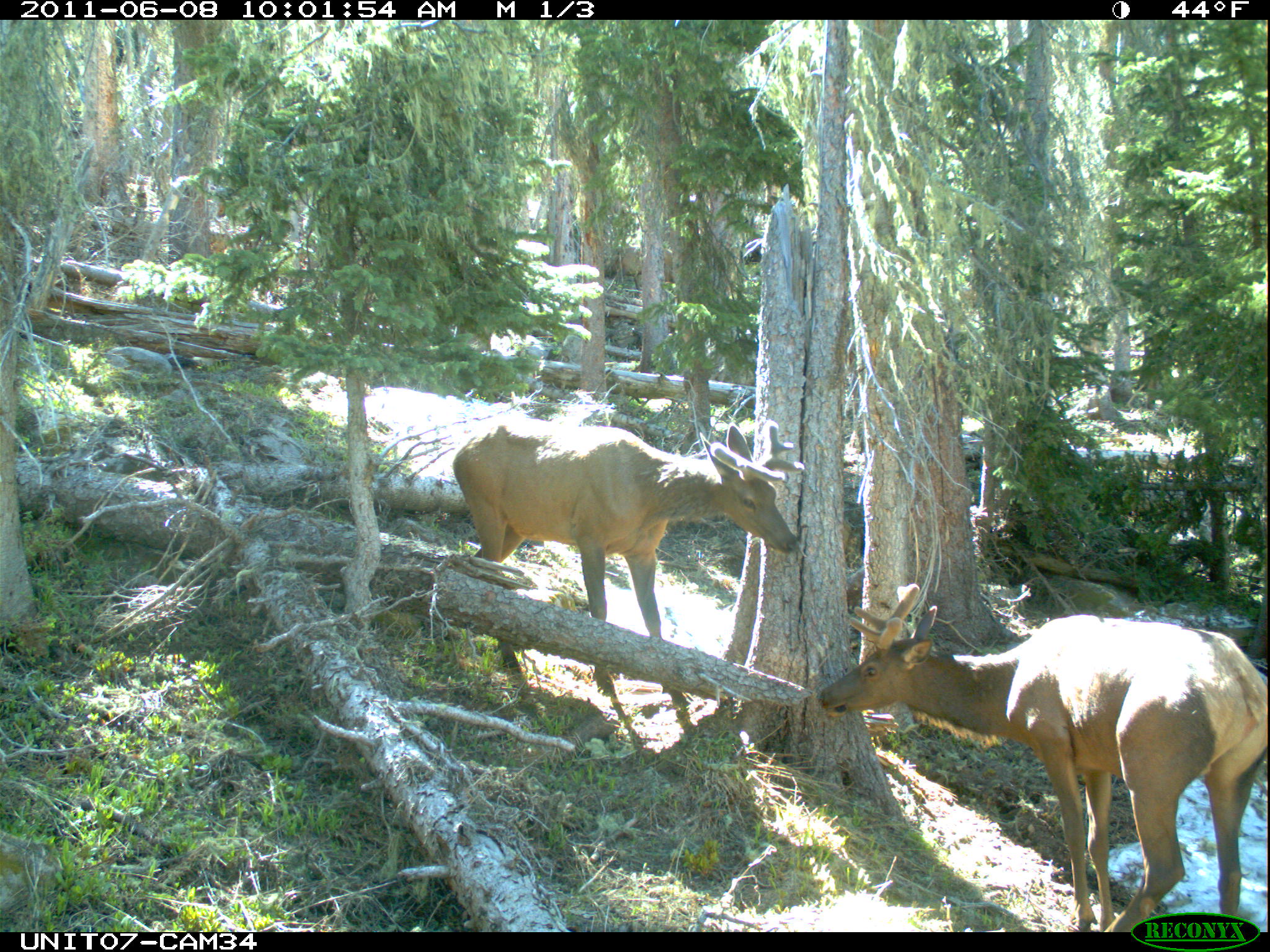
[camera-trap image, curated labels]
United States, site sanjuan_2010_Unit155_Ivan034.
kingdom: Animalia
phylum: Chordata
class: Mammalia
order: Artiodactyla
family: Cervidae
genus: Cervus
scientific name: Cervus elaphus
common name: red deer